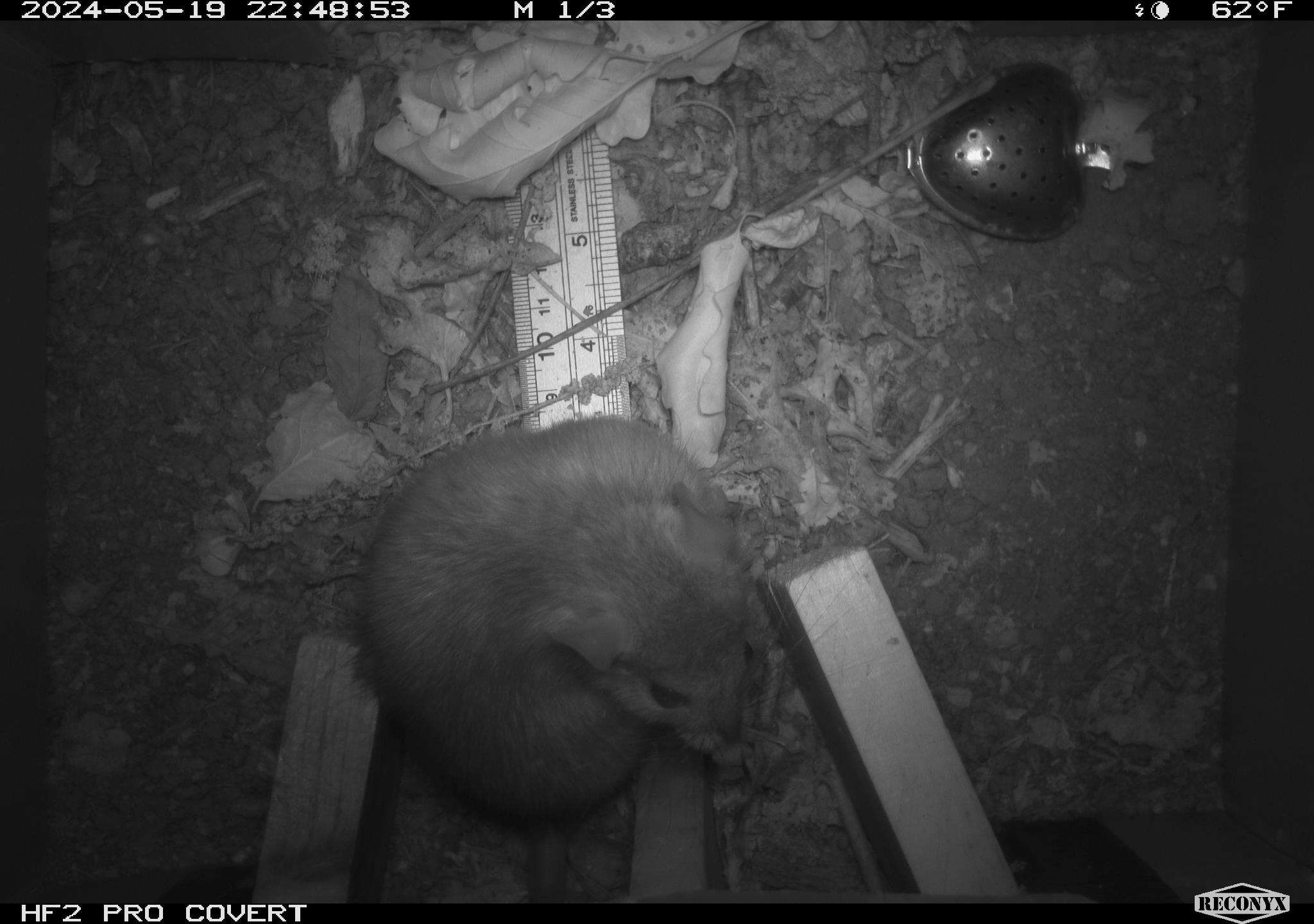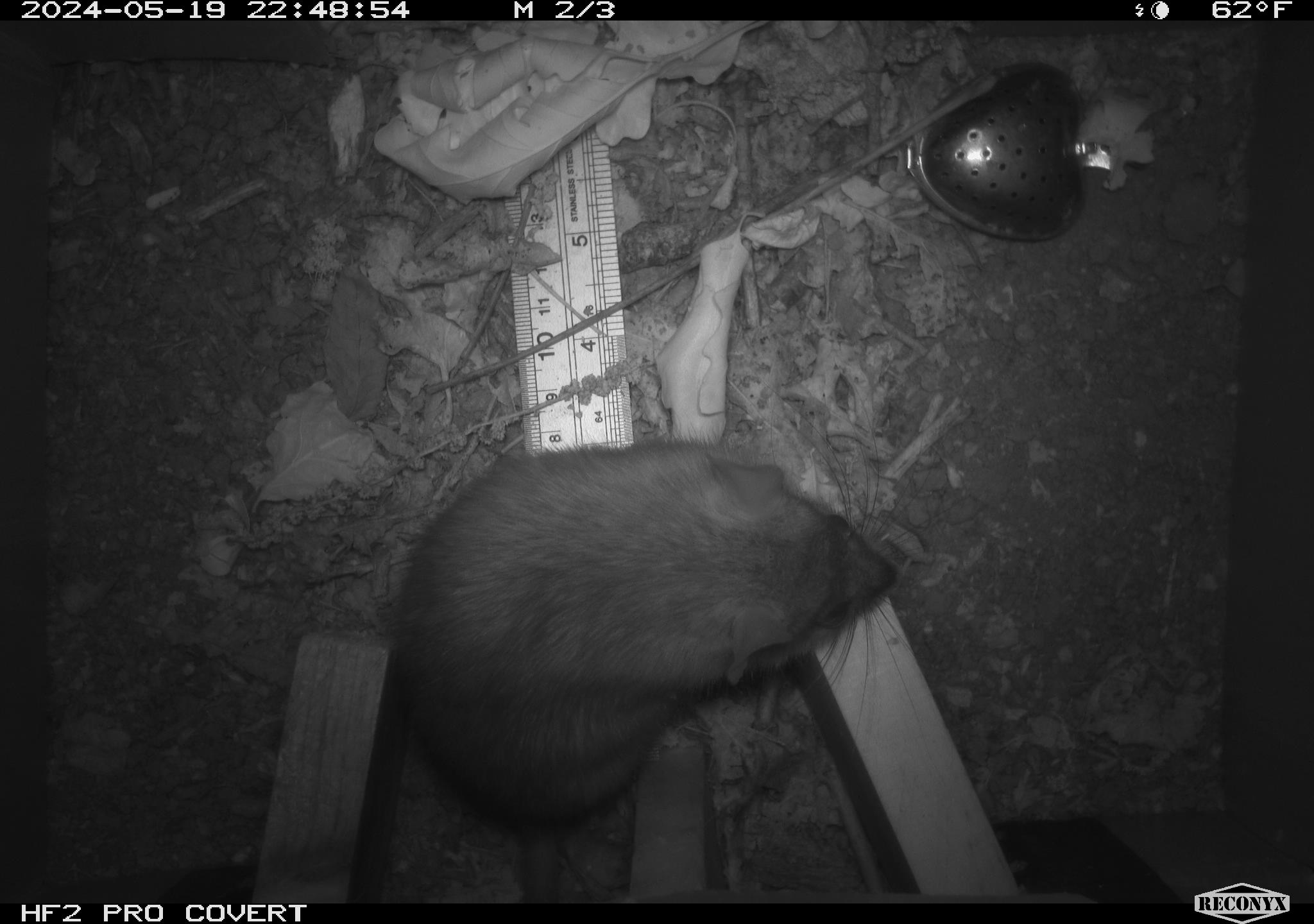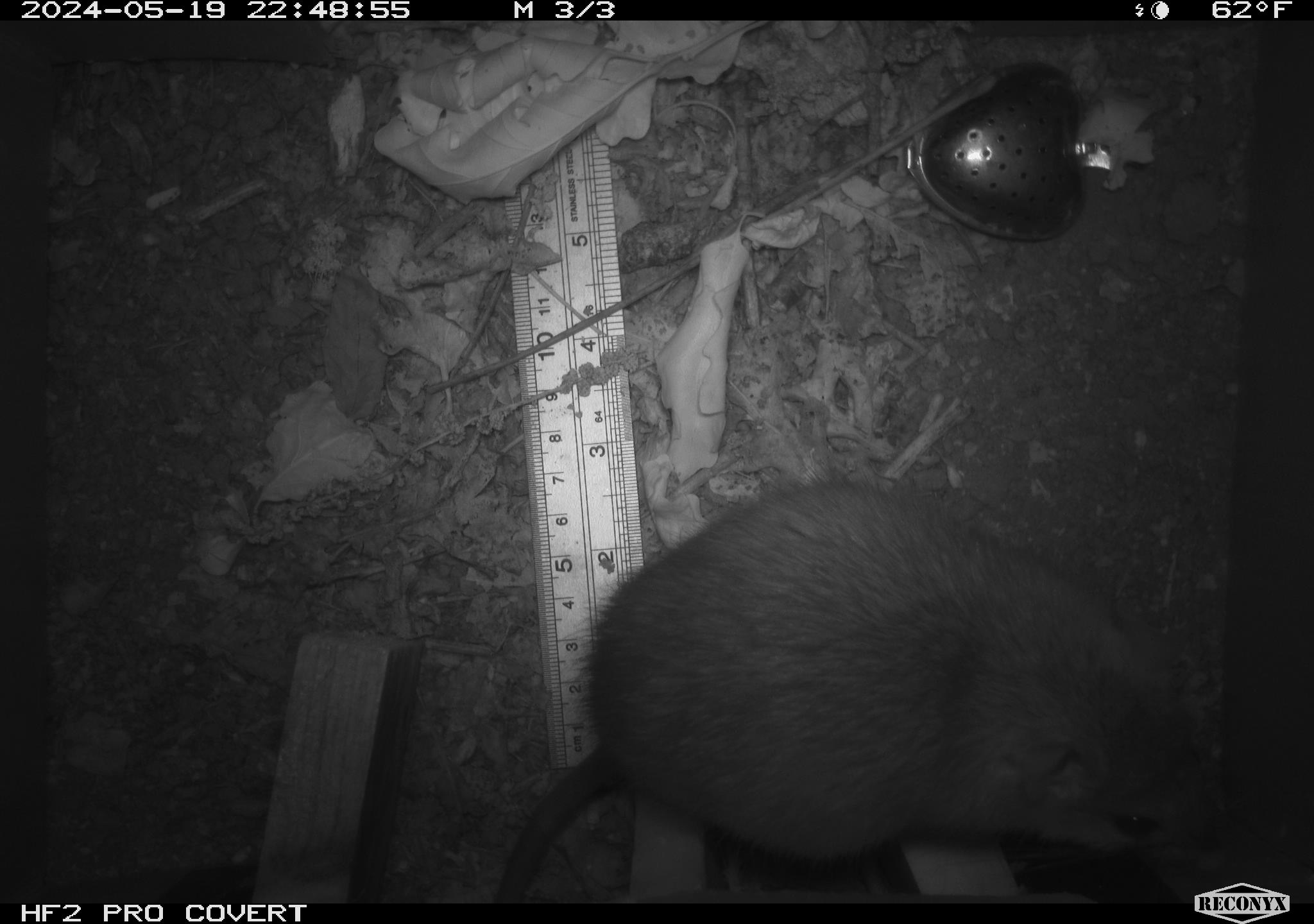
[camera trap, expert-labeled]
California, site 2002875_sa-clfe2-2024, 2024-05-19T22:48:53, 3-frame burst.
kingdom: Animalia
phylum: Chordata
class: Mammalia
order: Rodentia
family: Muridae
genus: Rattus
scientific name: Rattus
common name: rat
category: rattus species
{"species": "rattus species (rat) (Rattus)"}